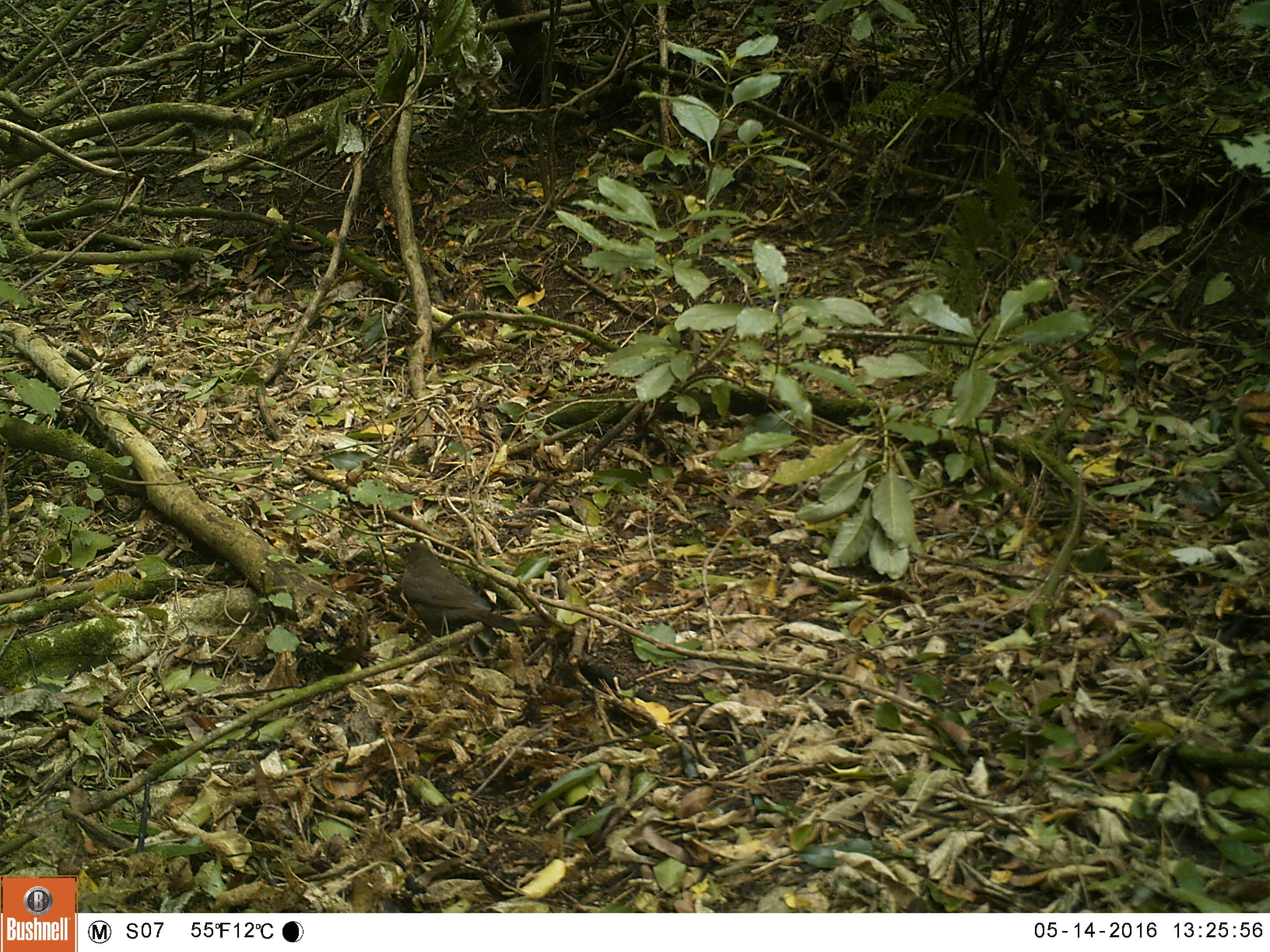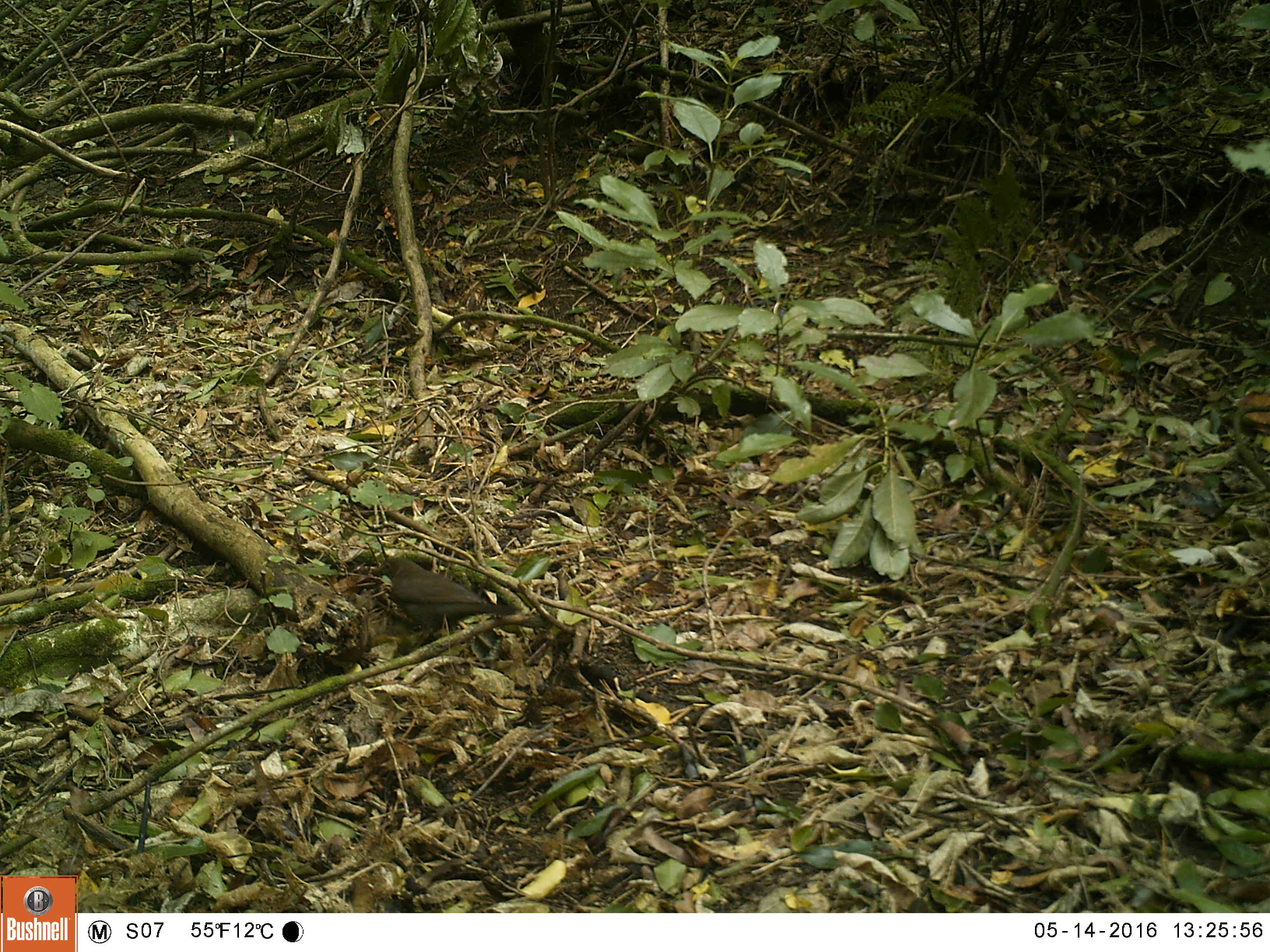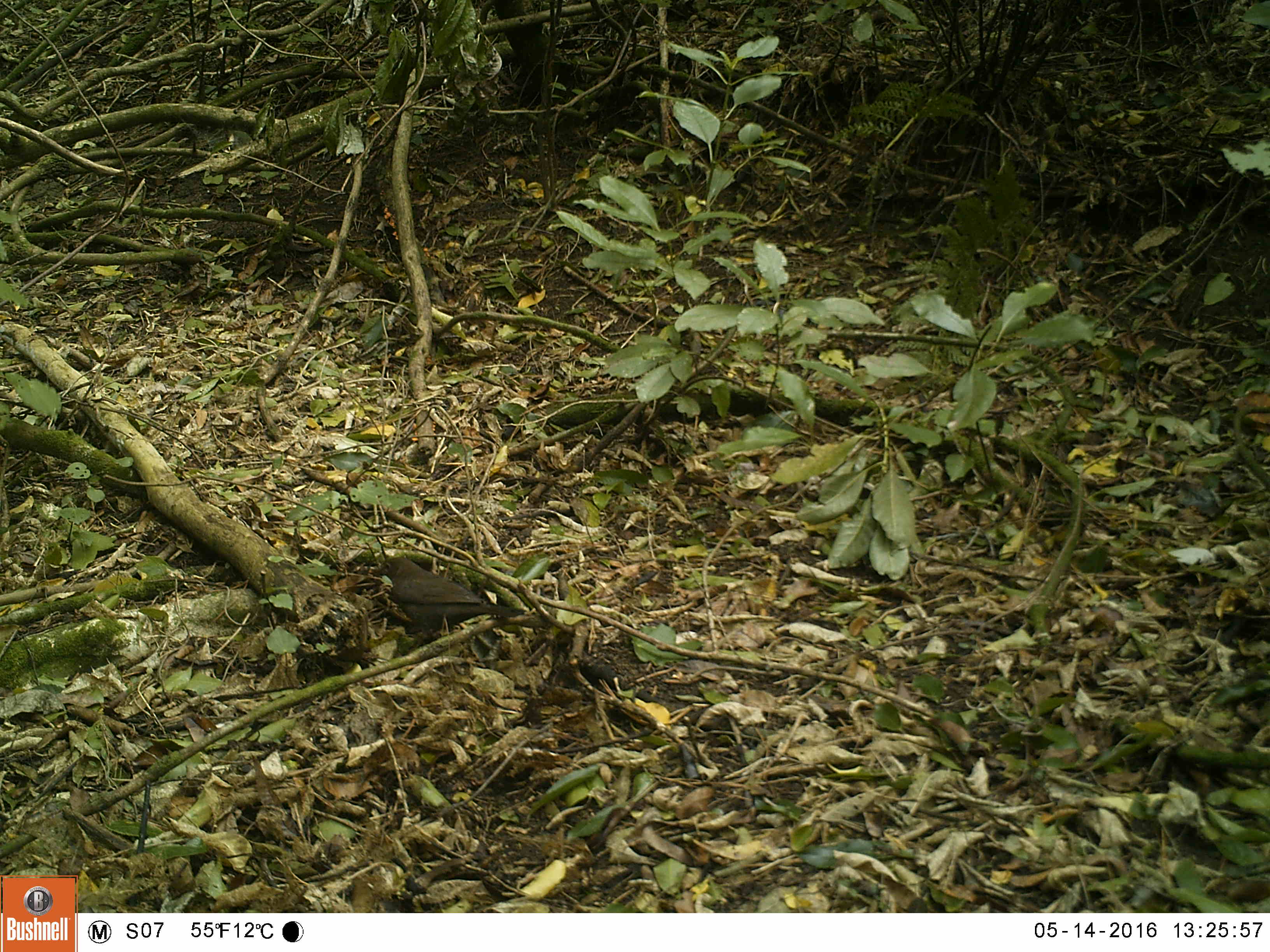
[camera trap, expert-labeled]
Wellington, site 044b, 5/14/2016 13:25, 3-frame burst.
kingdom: Animalia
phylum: Chordata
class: Aves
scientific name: Aves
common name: bird